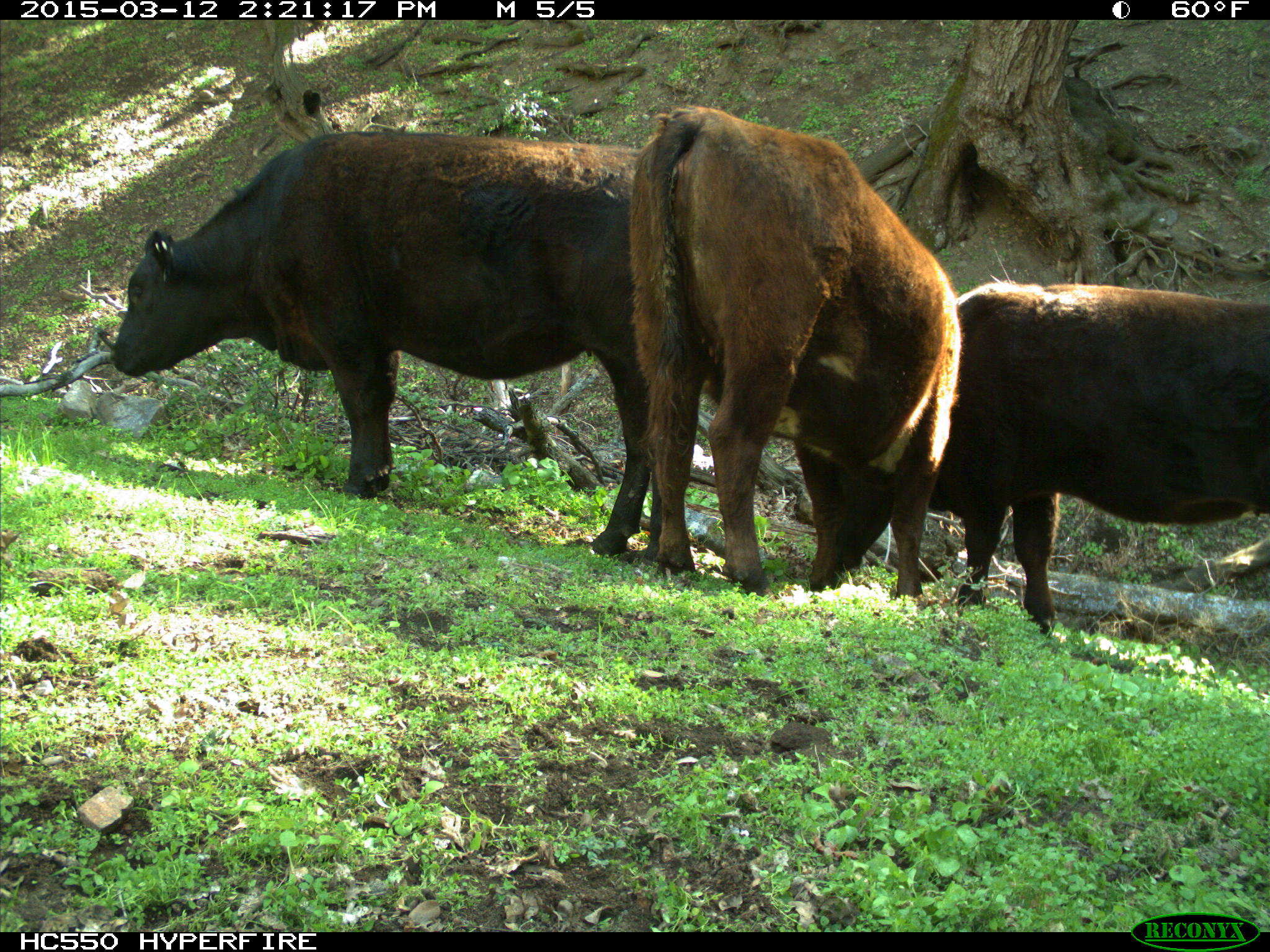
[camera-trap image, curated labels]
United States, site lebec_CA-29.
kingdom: Animalia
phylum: Chordata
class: Mammalia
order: Artiodactyla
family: Bovidae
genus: Bos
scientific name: Bos taurus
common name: domestic cow